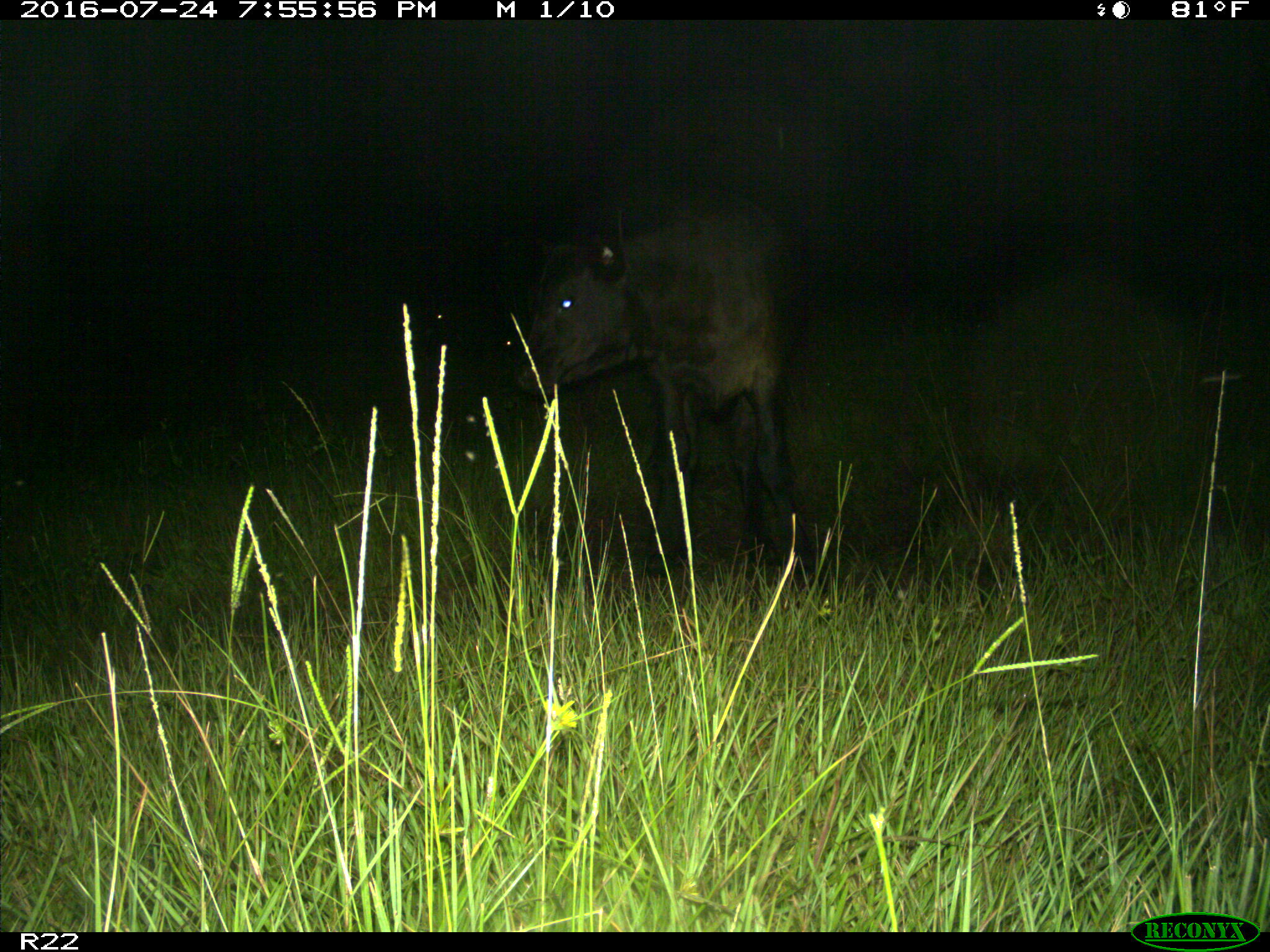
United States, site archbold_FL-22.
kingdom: Animalia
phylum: Chordata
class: Mammalia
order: Artiodactyla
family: Bovidae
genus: Bos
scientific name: Bos taurus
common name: domestic cow